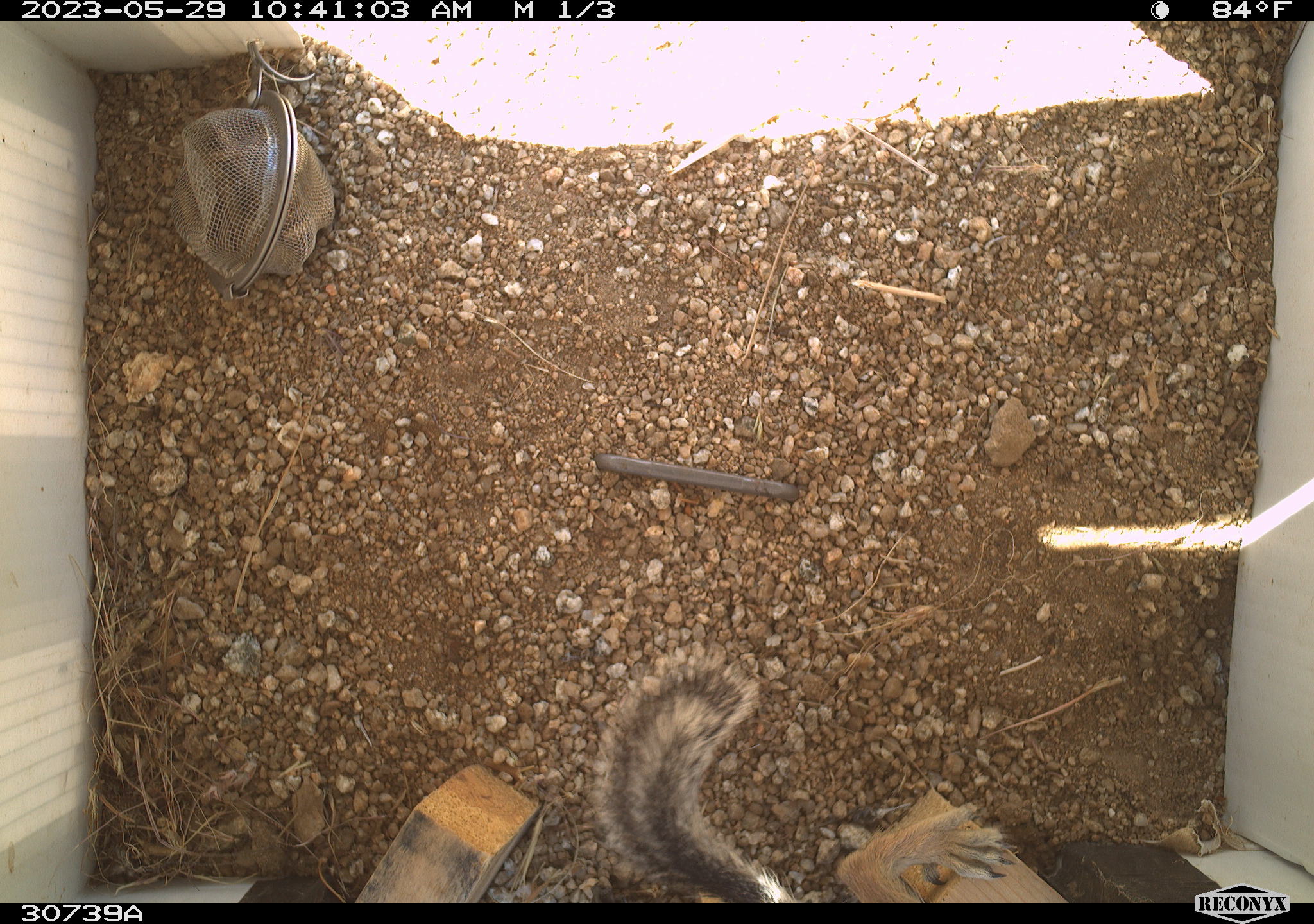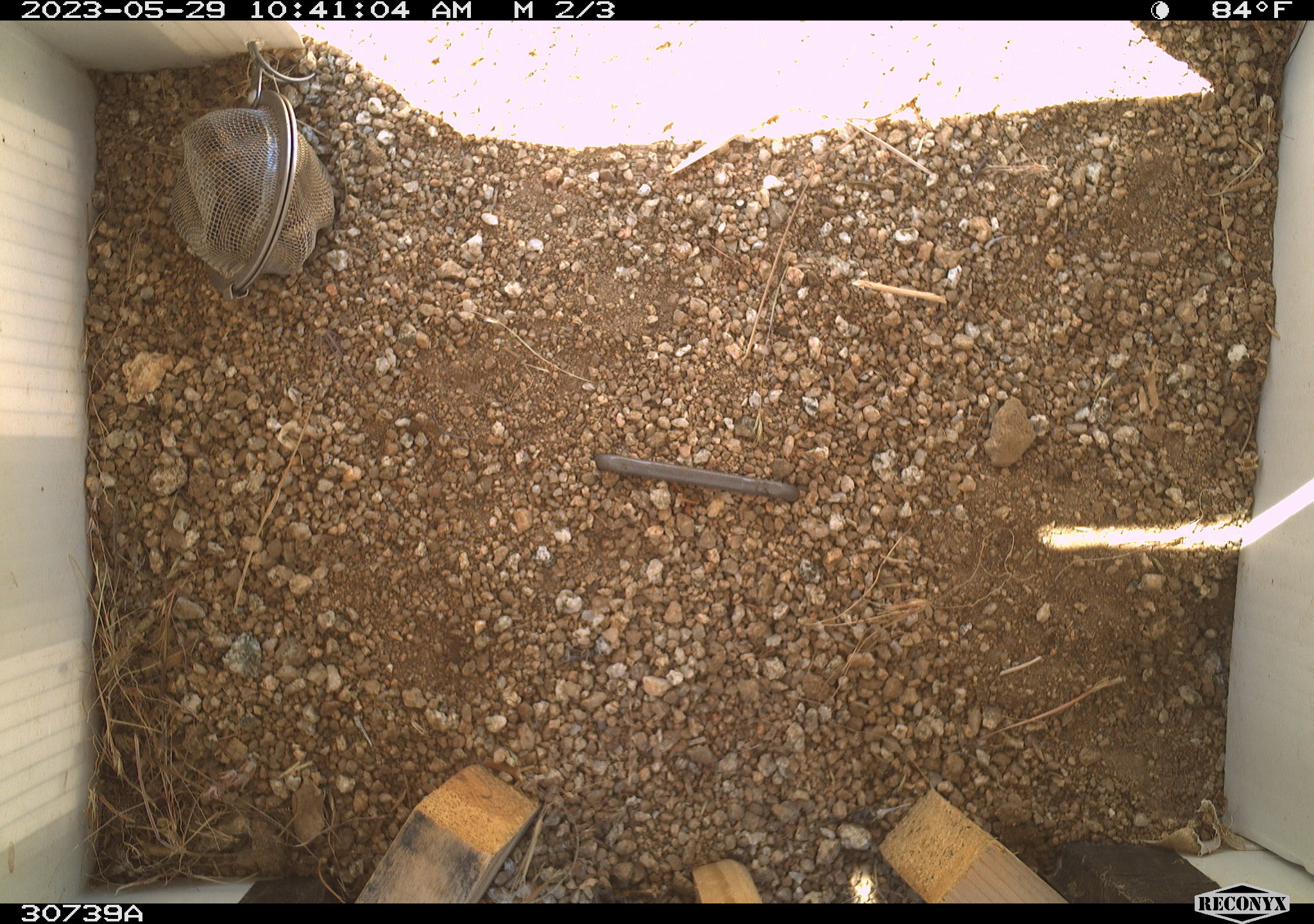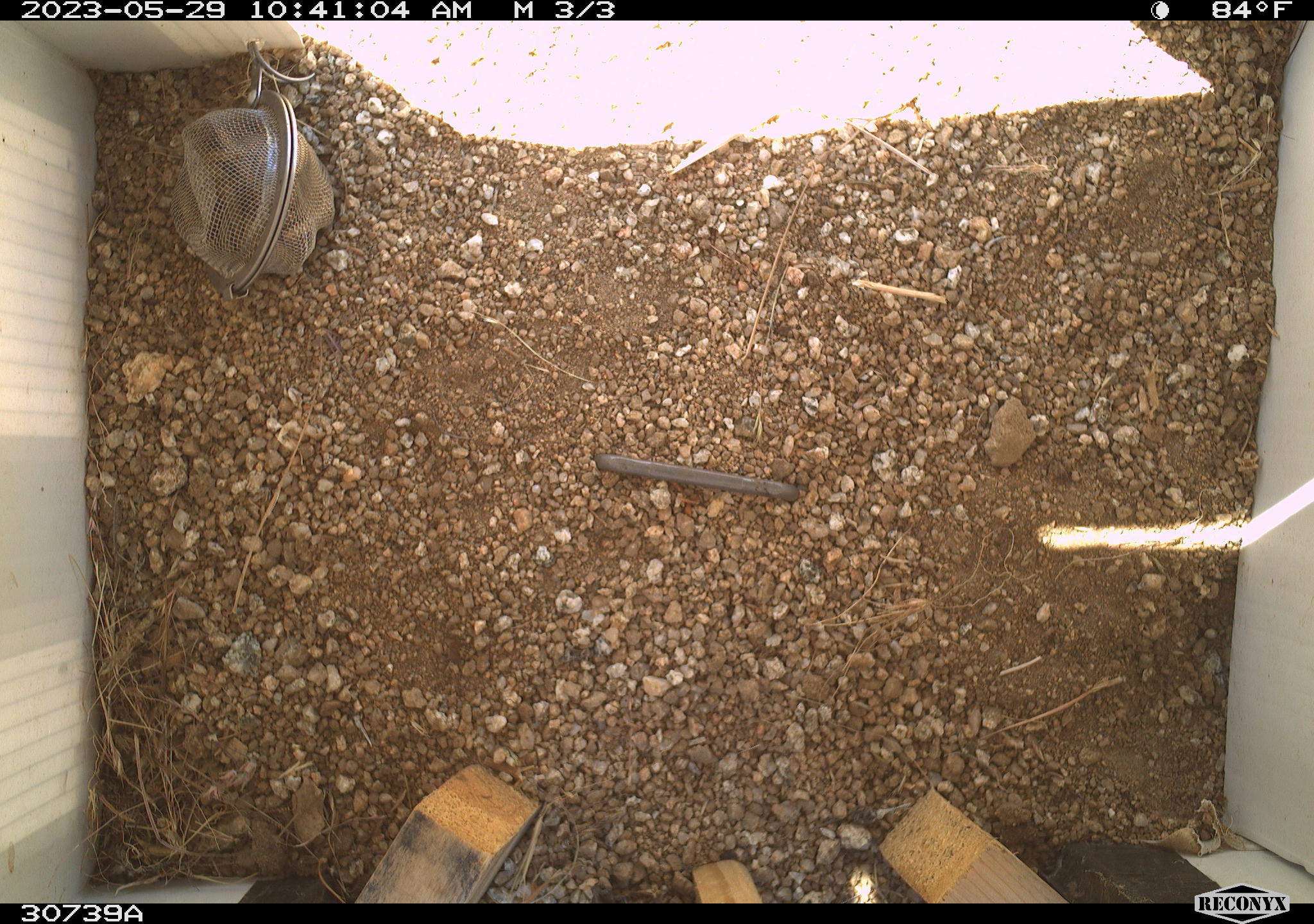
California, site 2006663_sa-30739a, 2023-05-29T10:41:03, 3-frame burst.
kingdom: Animalia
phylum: Chordata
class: Mammalia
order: Rodentia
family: Sciuridae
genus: Ammospermophilus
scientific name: Ammospermophilus leucurus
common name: white-tailed antelope squirrel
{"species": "white-tailed antelope squirrel (Ammospermophilus leucurus)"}